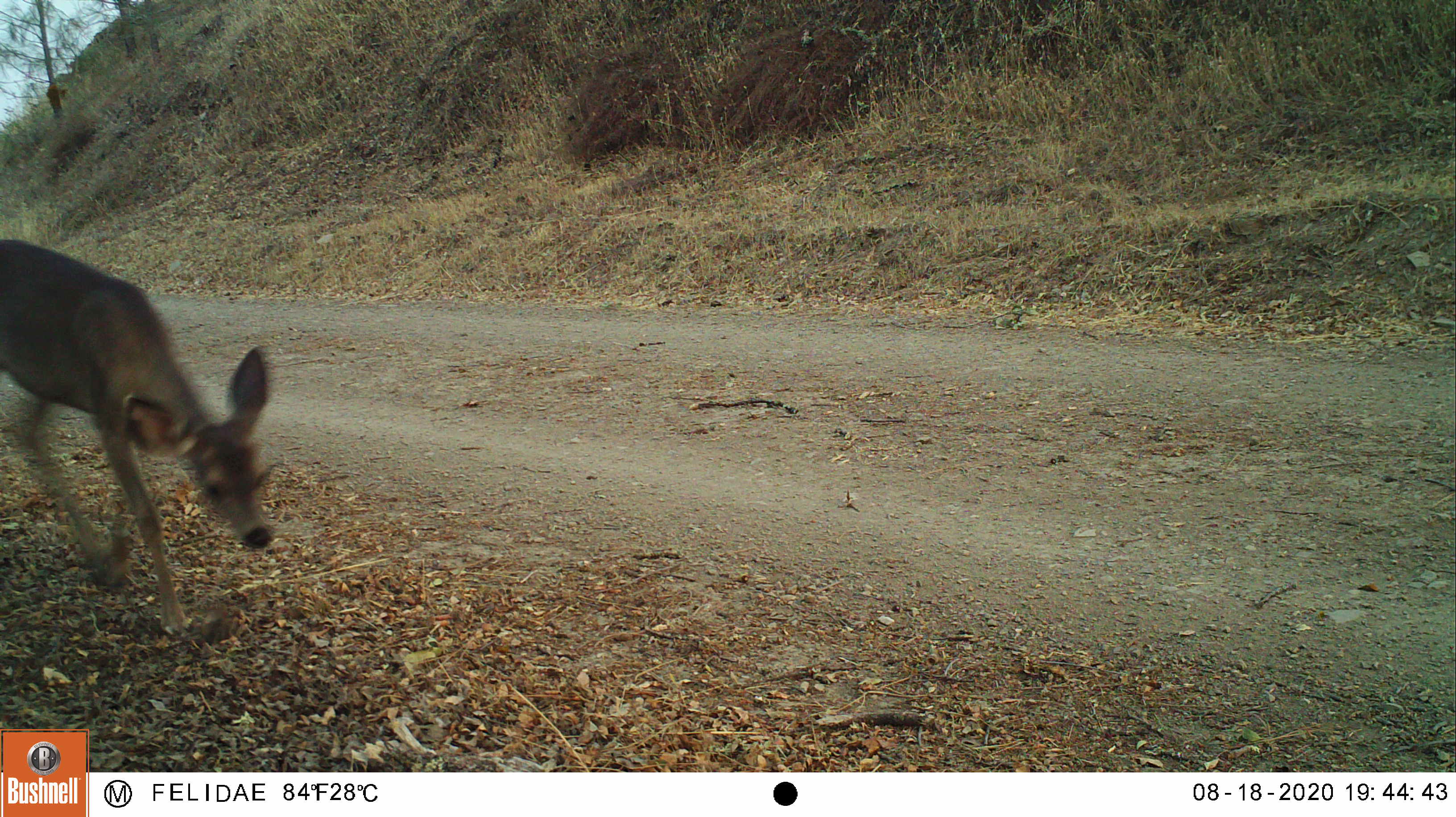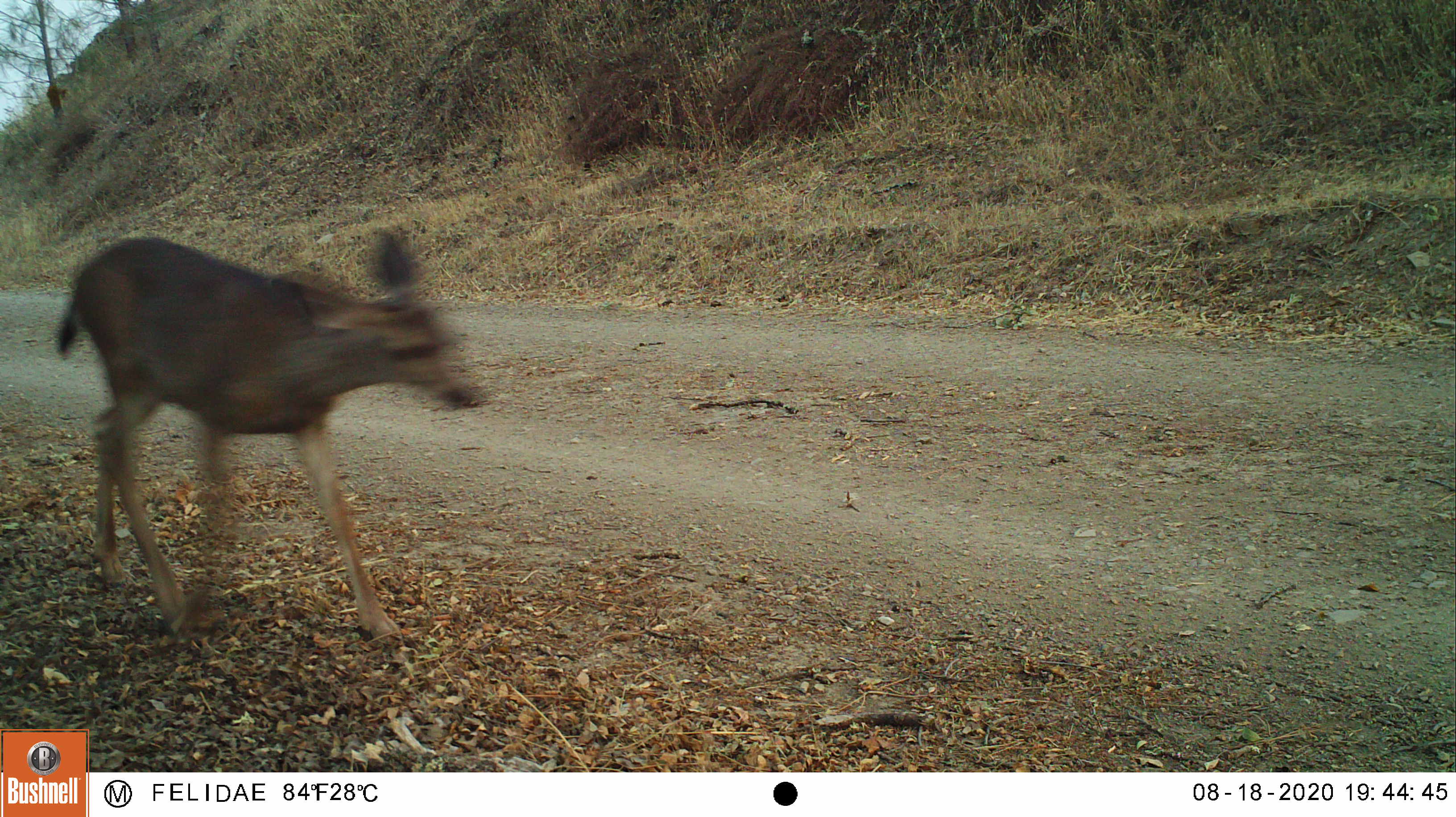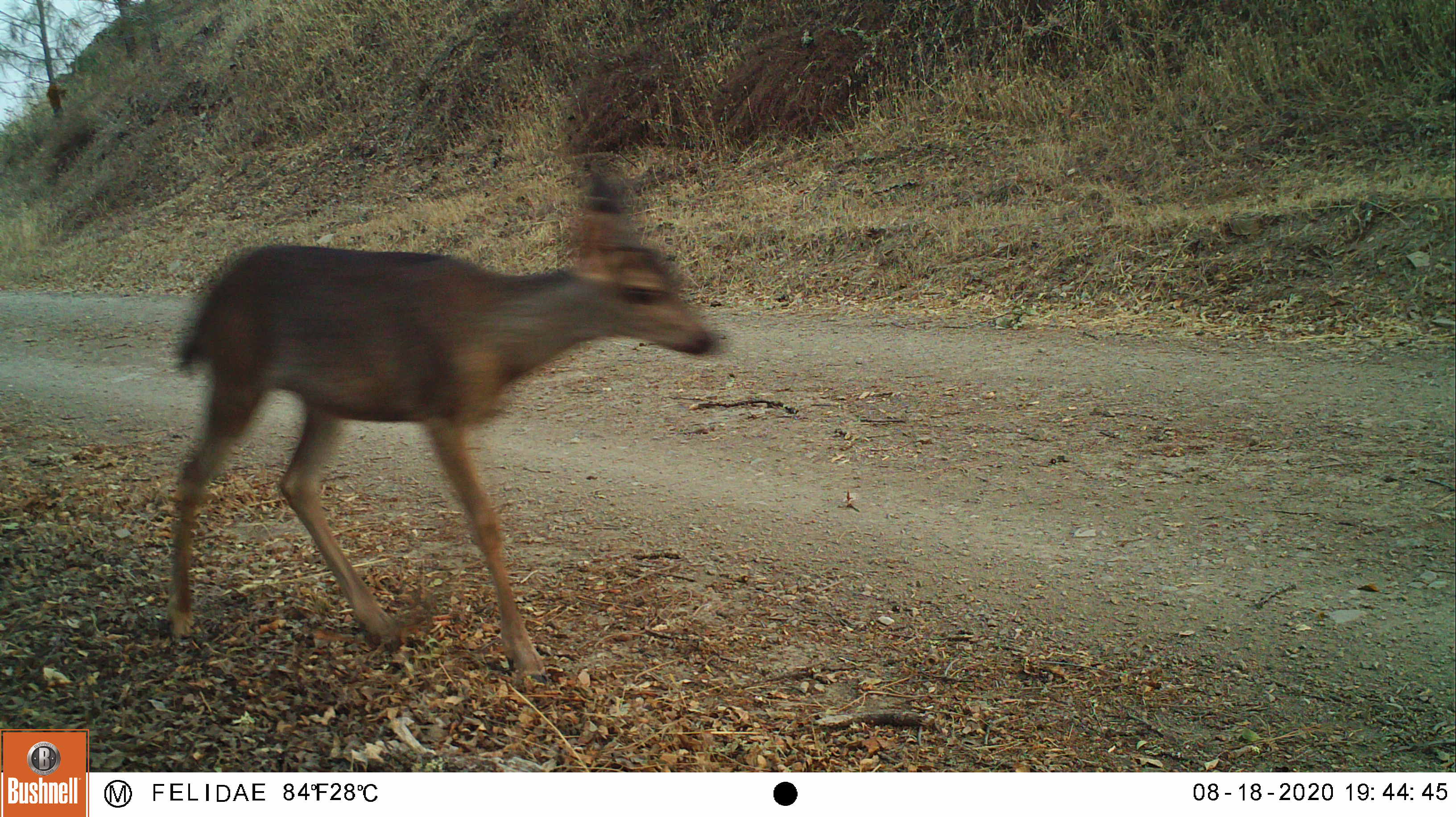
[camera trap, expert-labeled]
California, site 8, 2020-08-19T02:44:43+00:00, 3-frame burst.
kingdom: Animalia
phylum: Chordata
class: Mammalia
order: Artiodactyla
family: Cervidae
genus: Odocoileus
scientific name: Odocoileus hemionus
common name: mule deer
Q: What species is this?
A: Mule deer (Odocoileus hemionus).